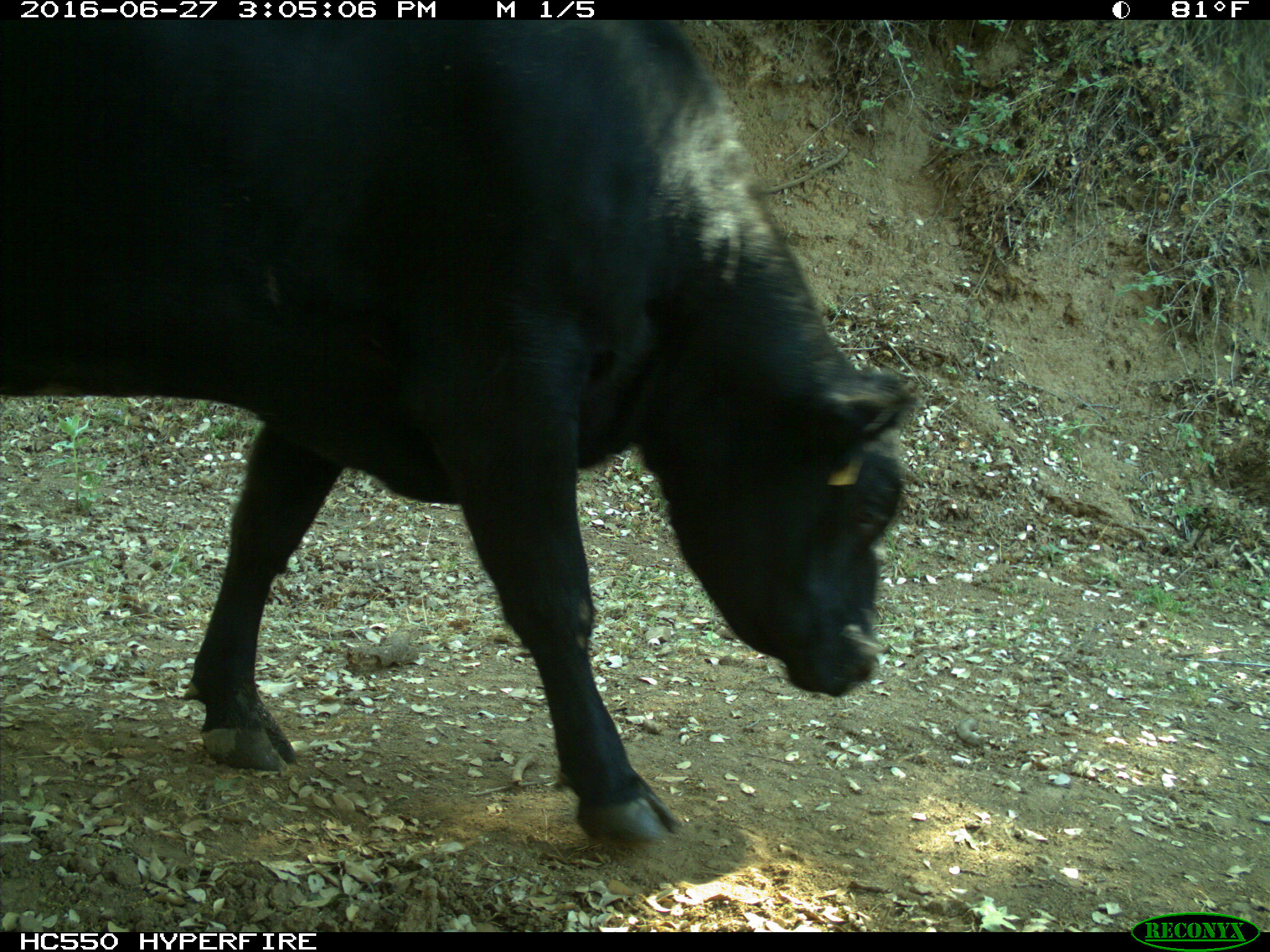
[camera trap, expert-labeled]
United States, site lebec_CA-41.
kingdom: Animalia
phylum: Chordata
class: Mammalia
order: Artiodactyla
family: Bovidae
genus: Bos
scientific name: Bos taurus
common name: domestic cow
Bos taurus (domestic cow).